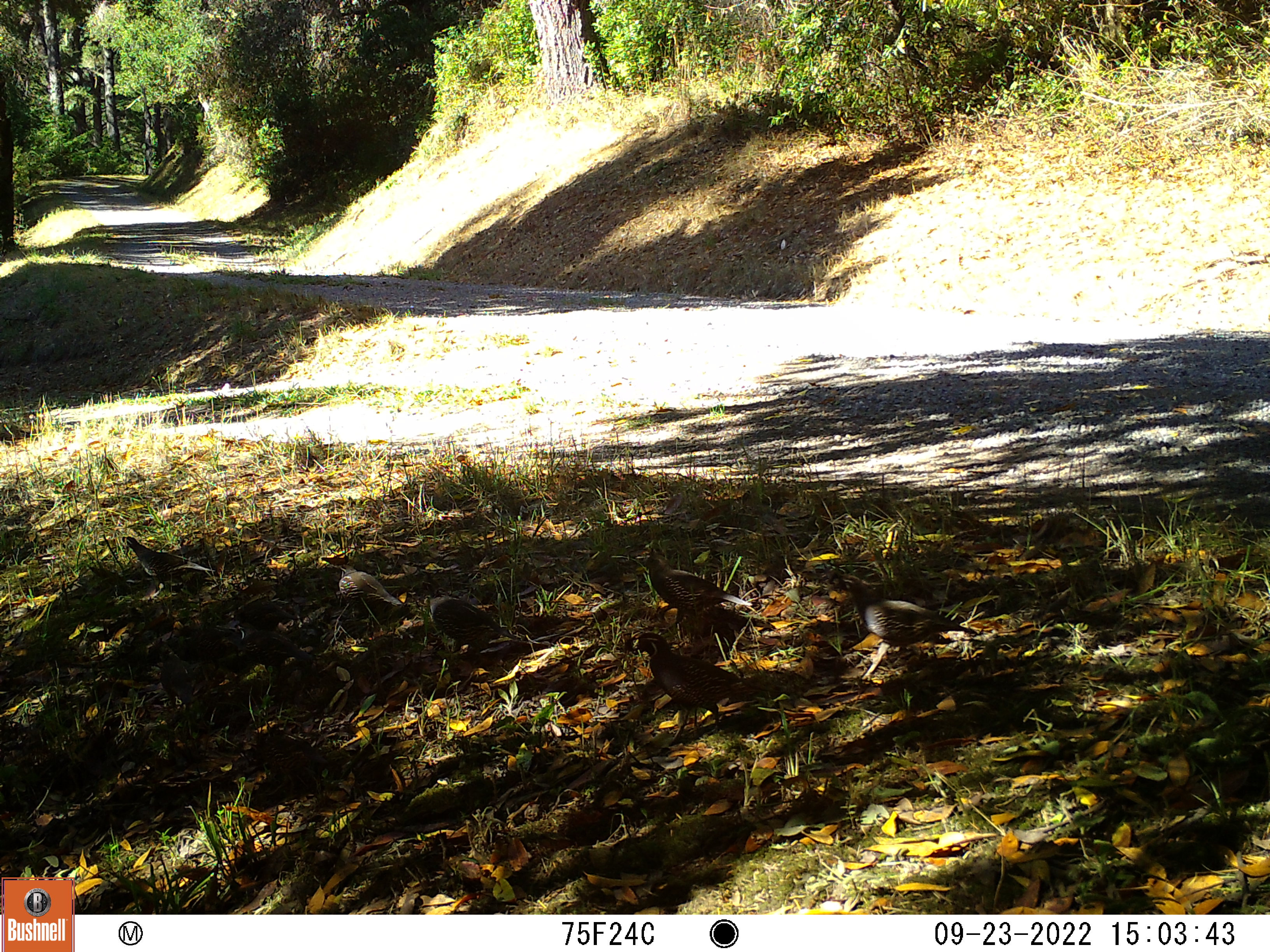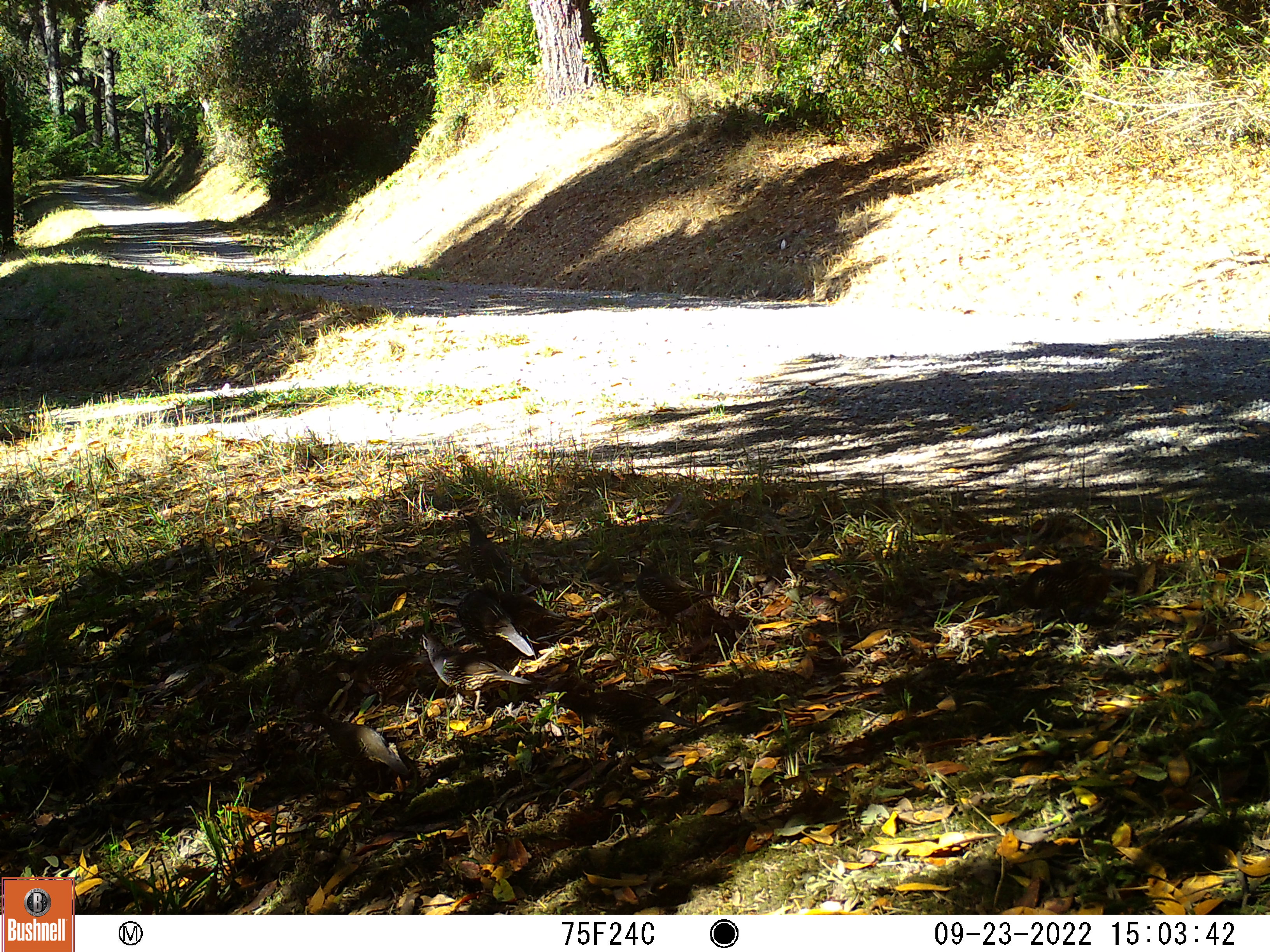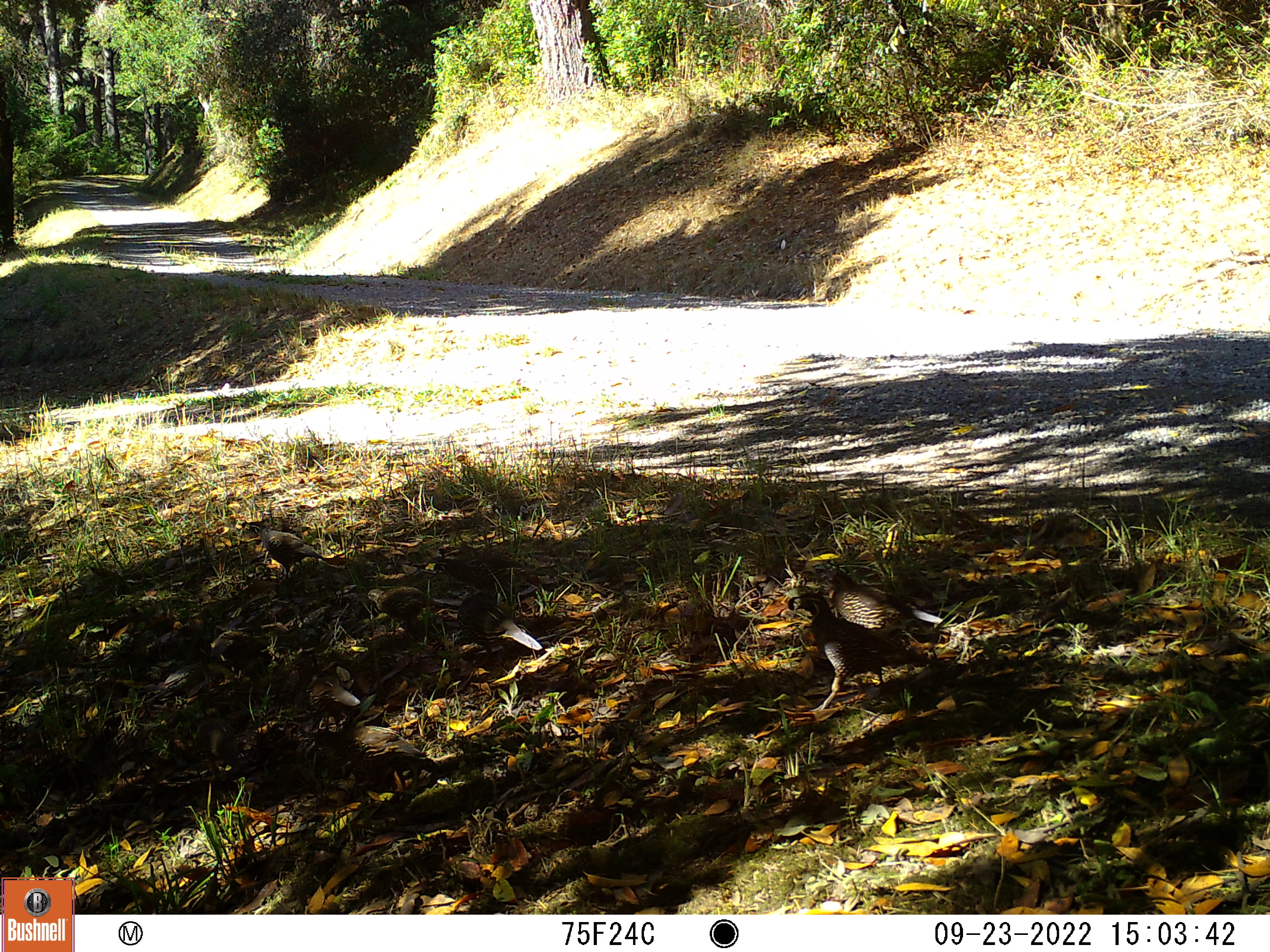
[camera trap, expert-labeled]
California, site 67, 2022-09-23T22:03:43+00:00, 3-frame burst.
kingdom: Animalia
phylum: Chordata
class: Aves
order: Galliformes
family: Odontophoridae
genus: Callipepla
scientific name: Callipepla californica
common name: california quail